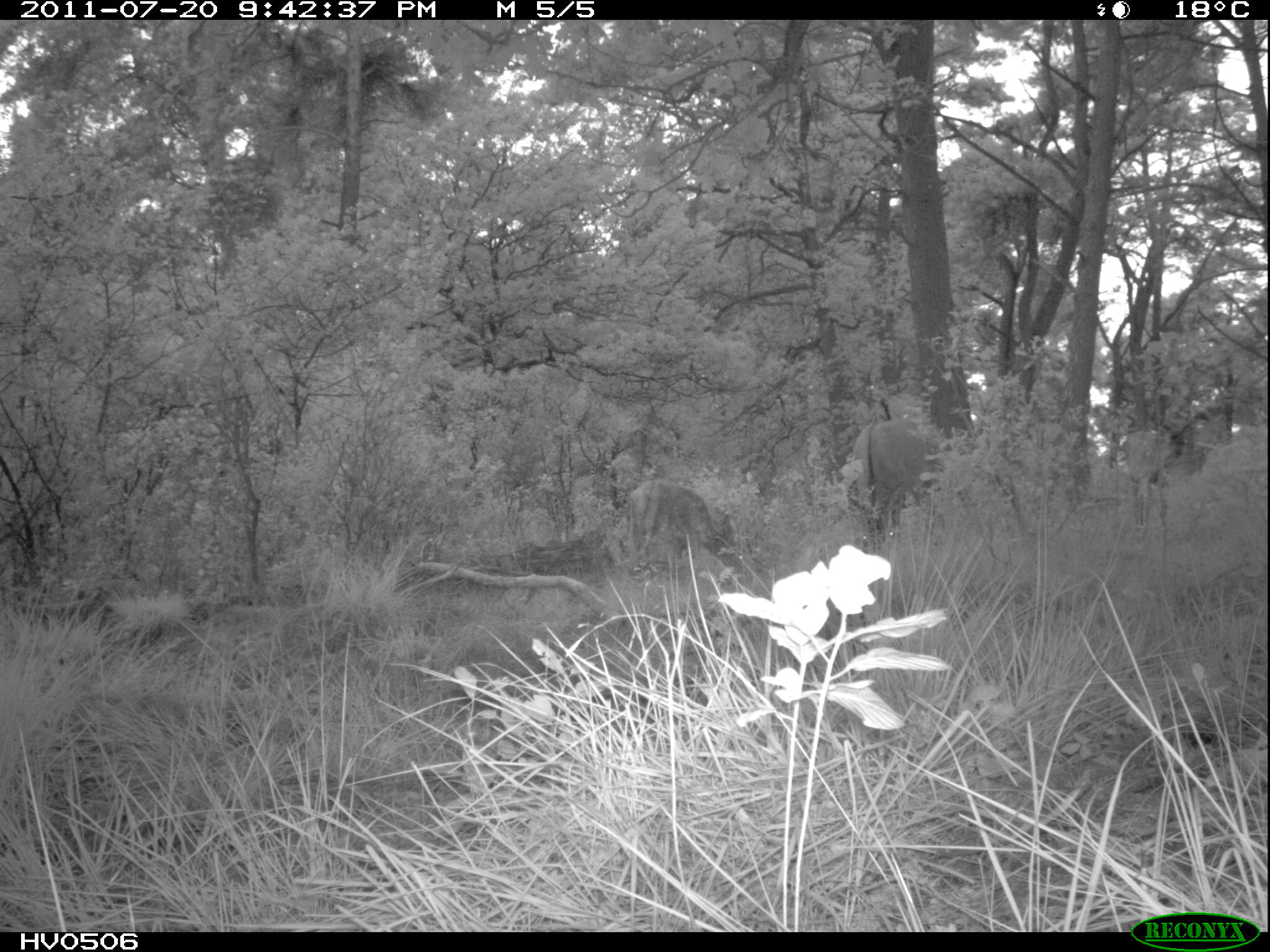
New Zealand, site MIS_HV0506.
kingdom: Animalia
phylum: Chordata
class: Mammalia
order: Artiodactyla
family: Cervidae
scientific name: Cervidae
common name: deer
Deer (Cervidae).